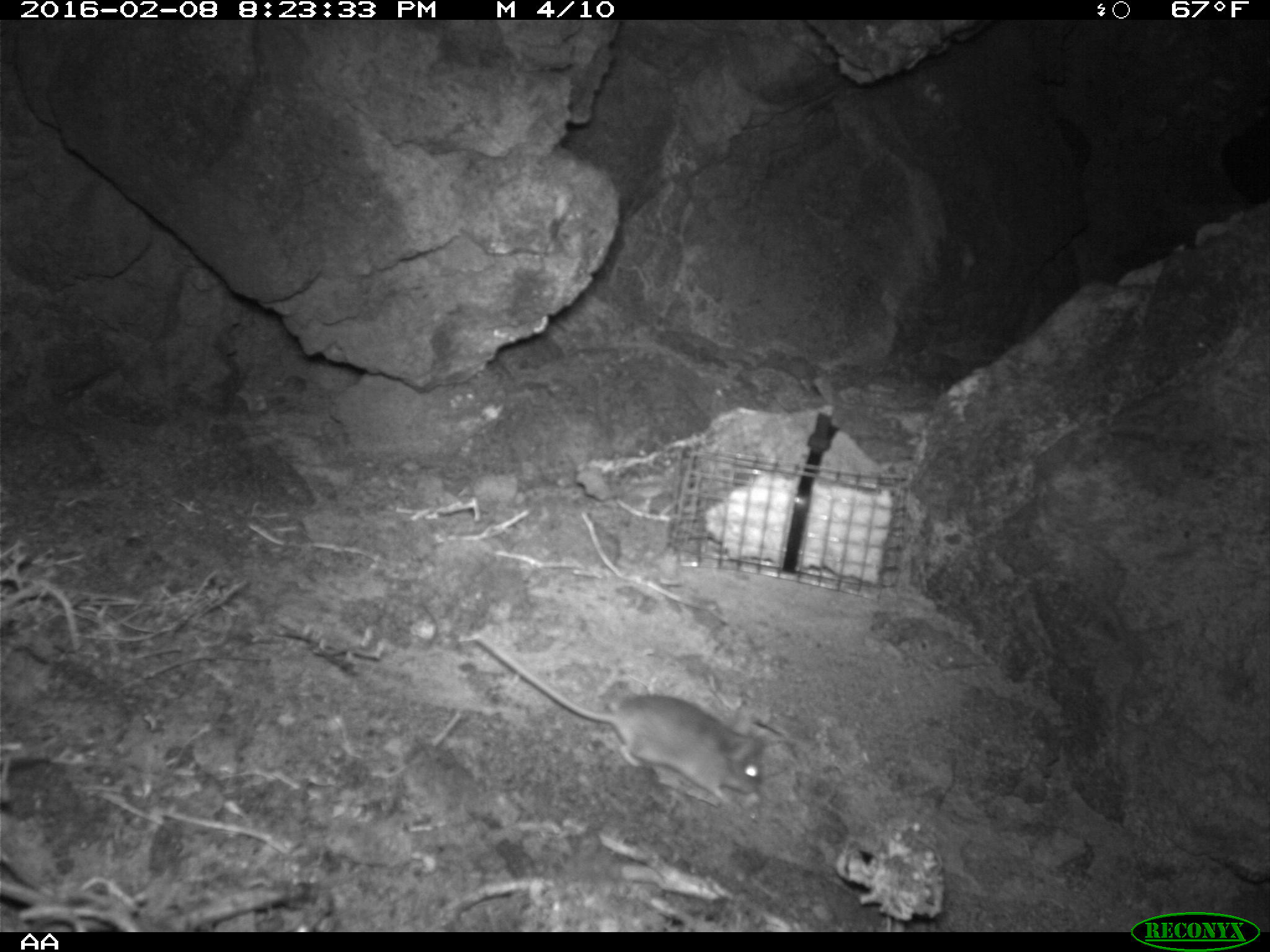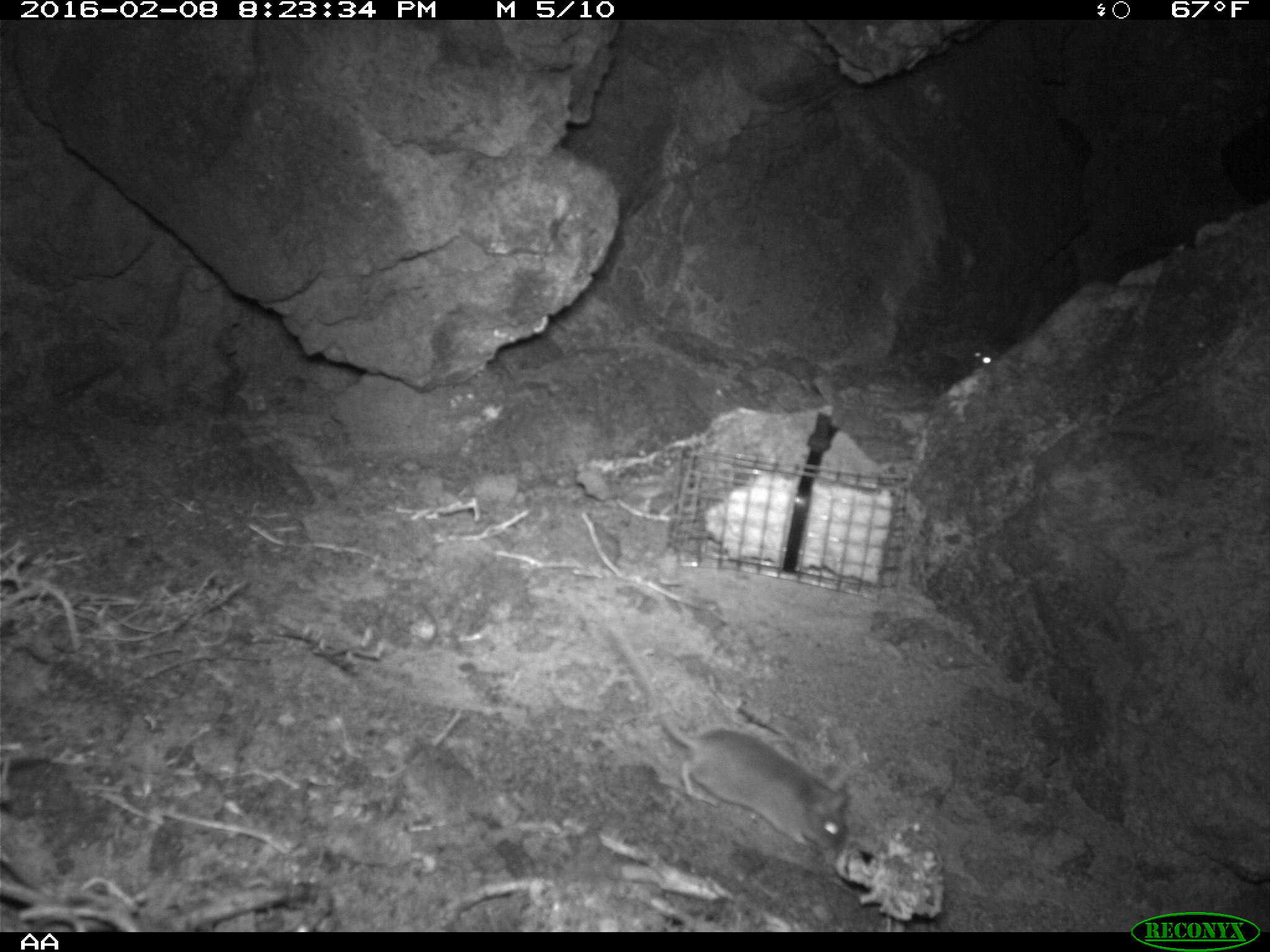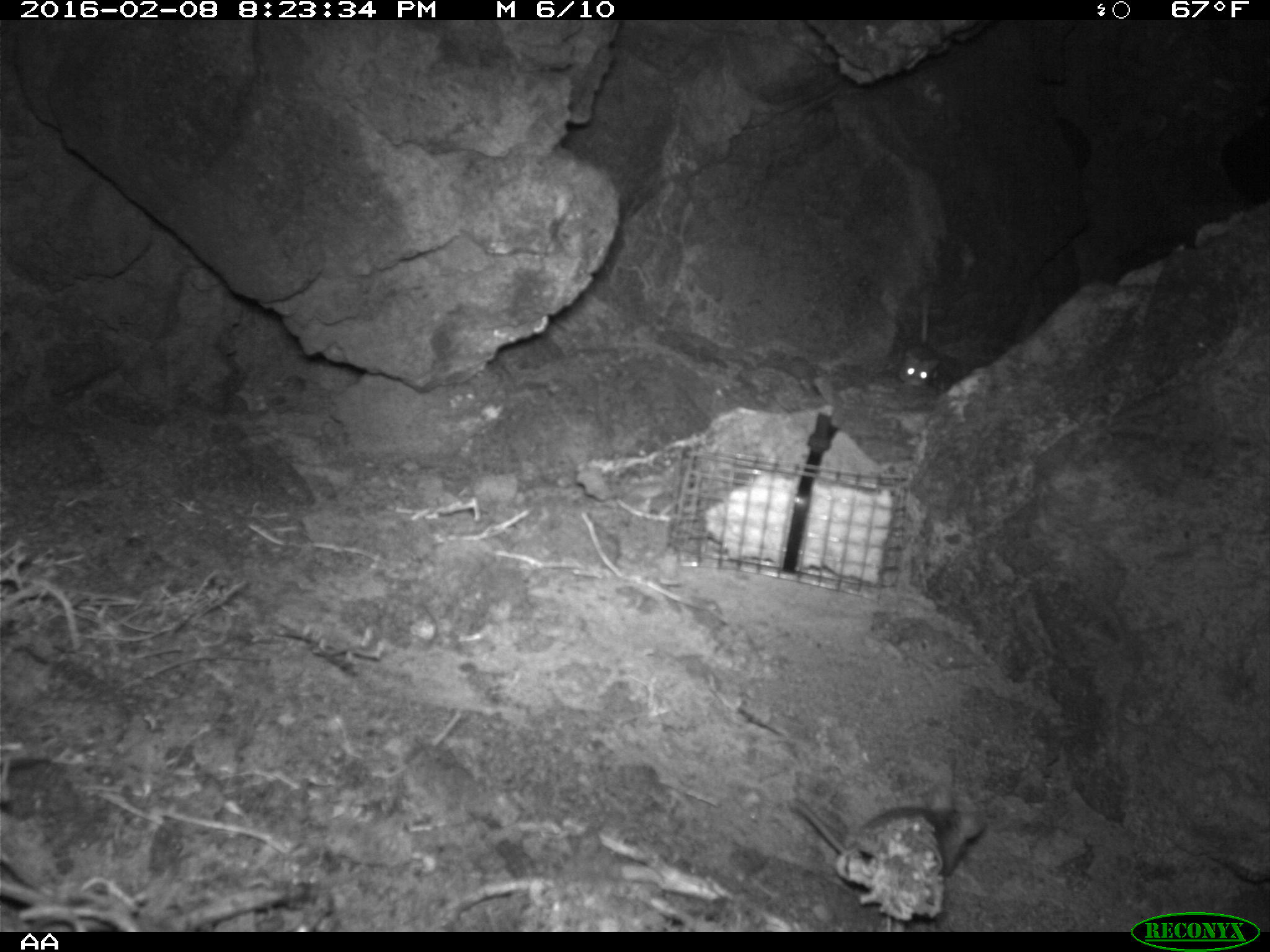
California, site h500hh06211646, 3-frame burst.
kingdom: Animalia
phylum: Chordata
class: Mammalia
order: Rodentia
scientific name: Rodentia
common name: rodent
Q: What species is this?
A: Rodent (Rodentia).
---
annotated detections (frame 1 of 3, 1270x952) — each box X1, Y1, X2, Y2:
rodent: 471, 638, 768, 814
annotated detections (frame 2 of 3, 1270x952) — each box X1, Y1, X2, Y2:
rodent: 608, 612, 850, 855; 968, 345, 993, 369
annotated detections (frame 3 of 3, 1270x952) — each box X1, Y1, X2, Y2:
rodent: 792, 800, 990, 894; 894, 278, 943, 388